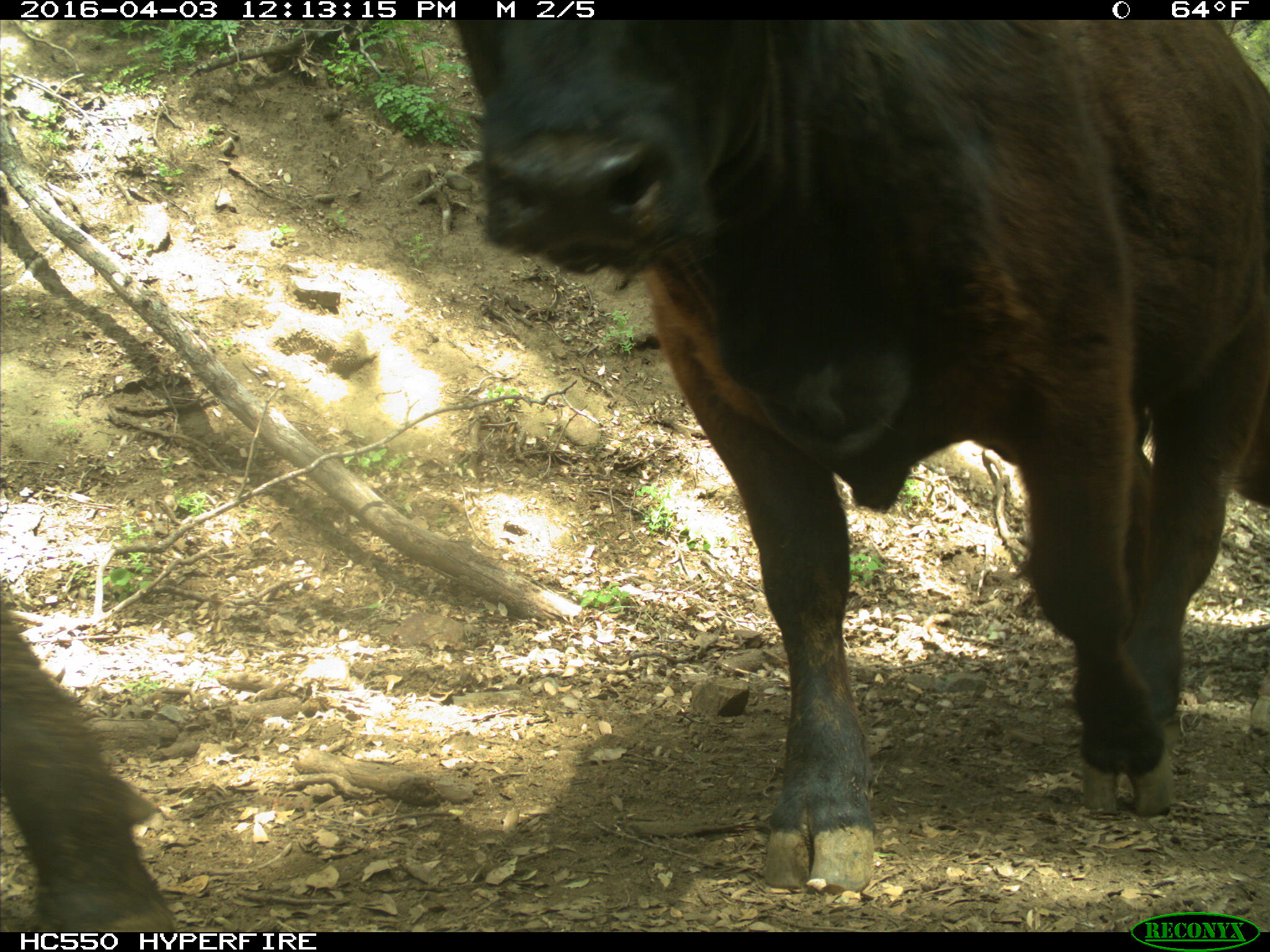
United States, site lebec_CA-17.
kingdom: Animalia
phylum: Chordata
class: Mammalia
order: Artiodactyla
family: Bovidae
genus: Bos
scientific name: Bos taurus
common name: domestic cow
Bos taurus (domestic cow).